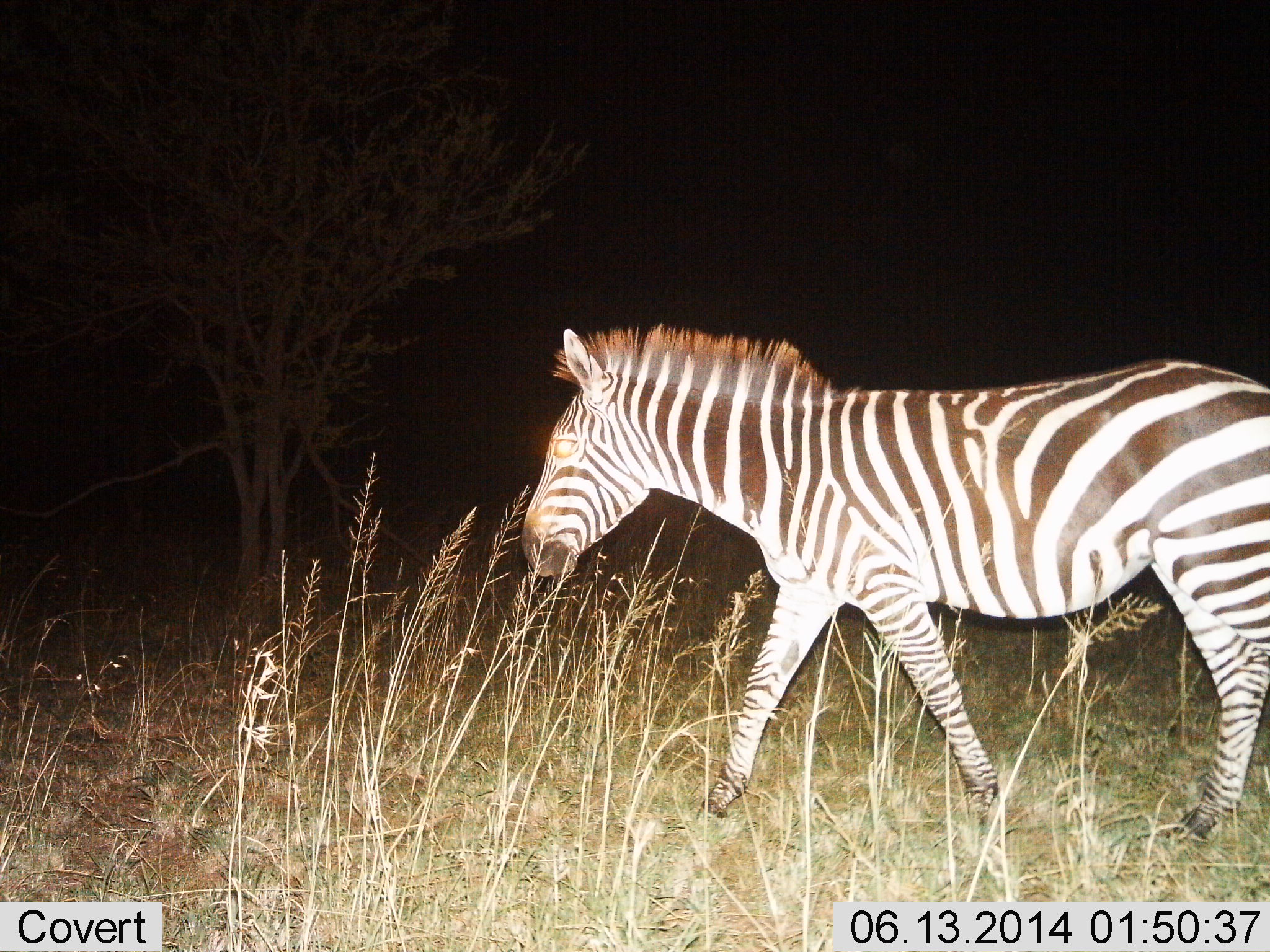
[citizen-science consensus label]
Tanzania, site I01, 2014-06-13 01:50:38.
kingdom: Animalia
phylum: Chordata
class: Mammalia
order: Perissodactyla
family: Equidae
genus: Equus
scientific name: Equus quagga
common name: plains zebra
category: zebra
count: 1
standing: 20%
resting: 0%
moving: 80%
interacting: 0%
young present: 0%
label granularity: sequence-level